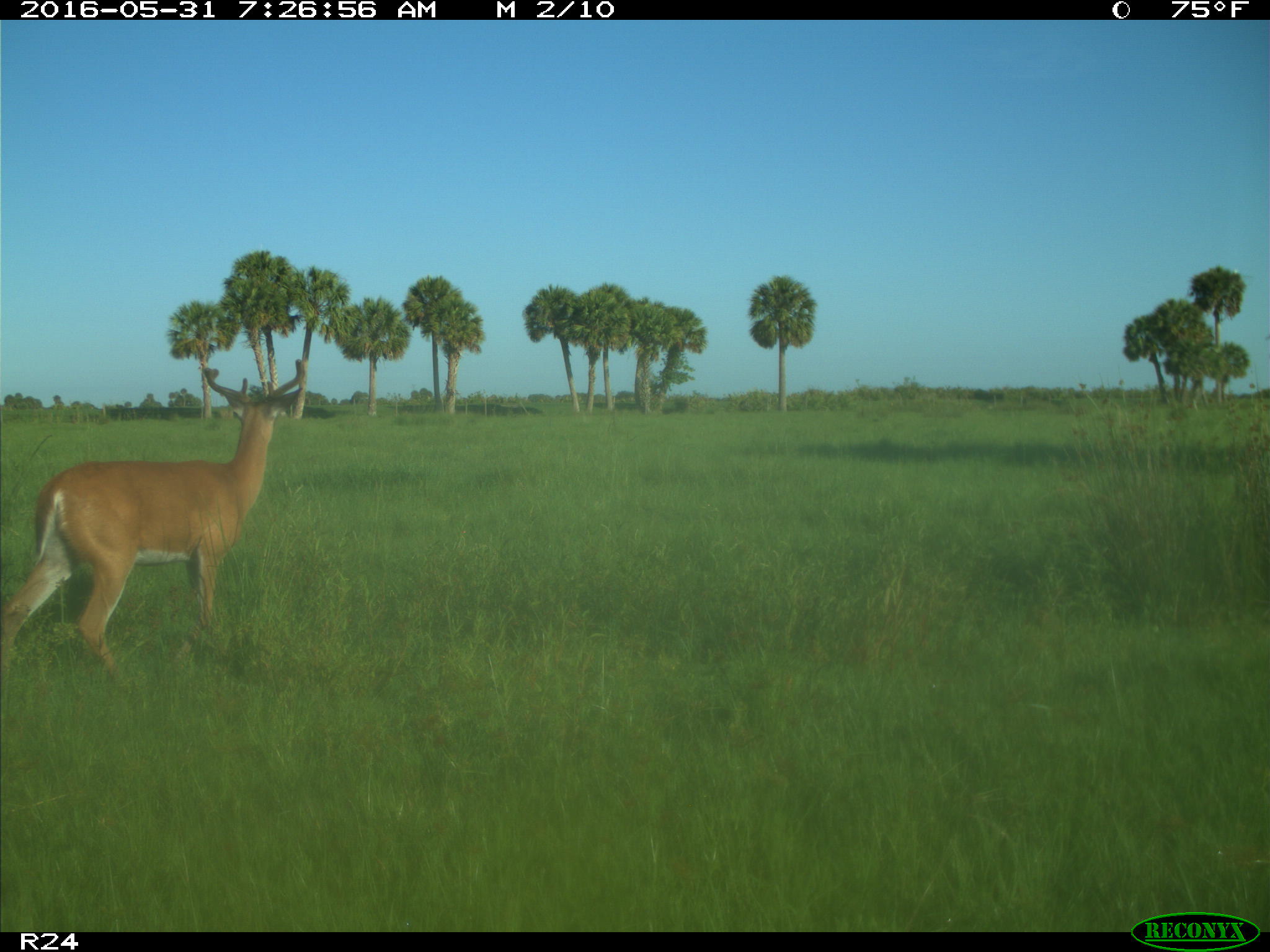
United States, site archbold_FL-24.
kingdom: Animalia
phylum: Chordata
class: Mammalia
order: Artiodactyla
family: Cervidae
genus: Odocoileus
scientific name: Odocoileus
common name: deer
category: unidentified deer